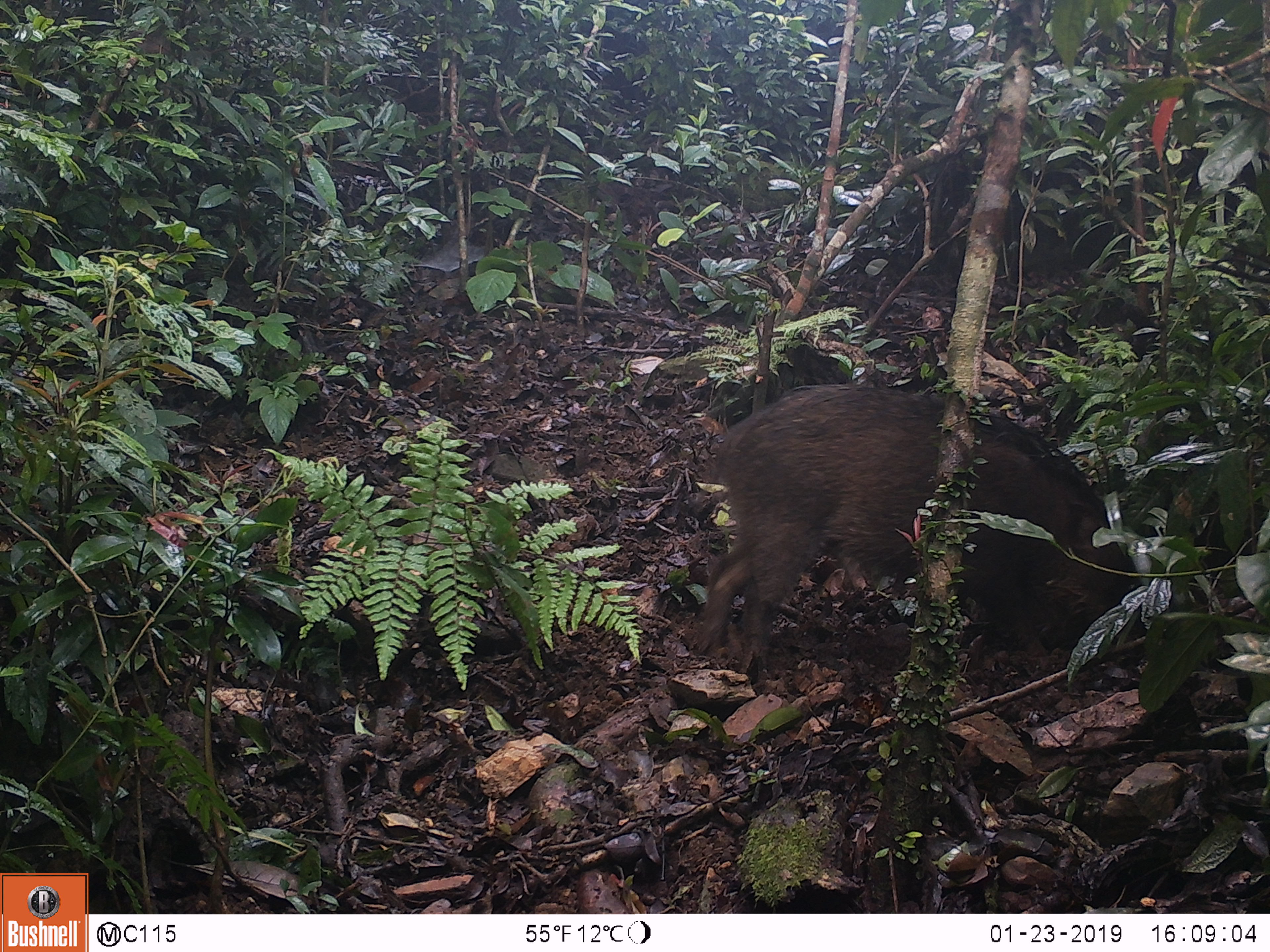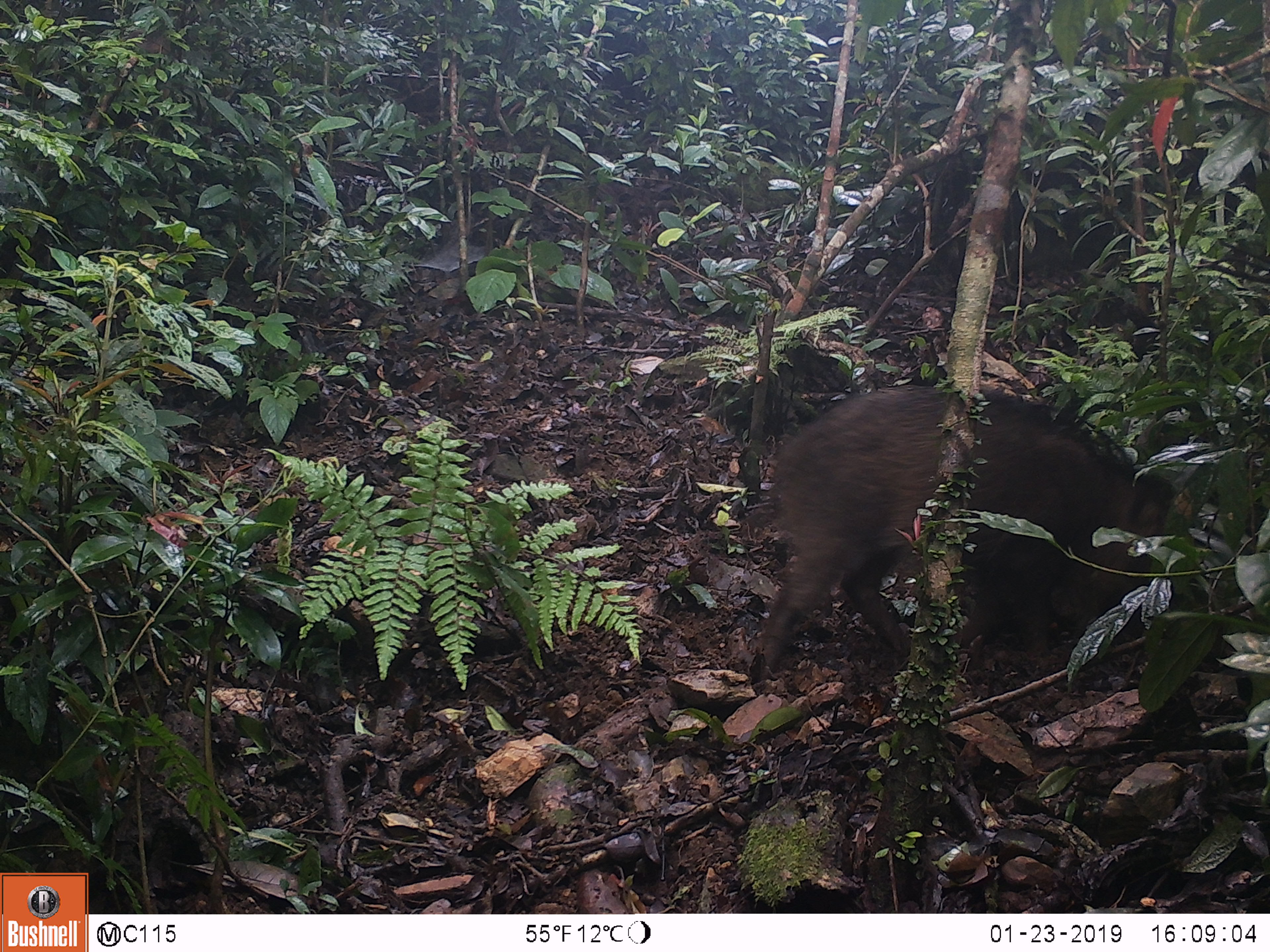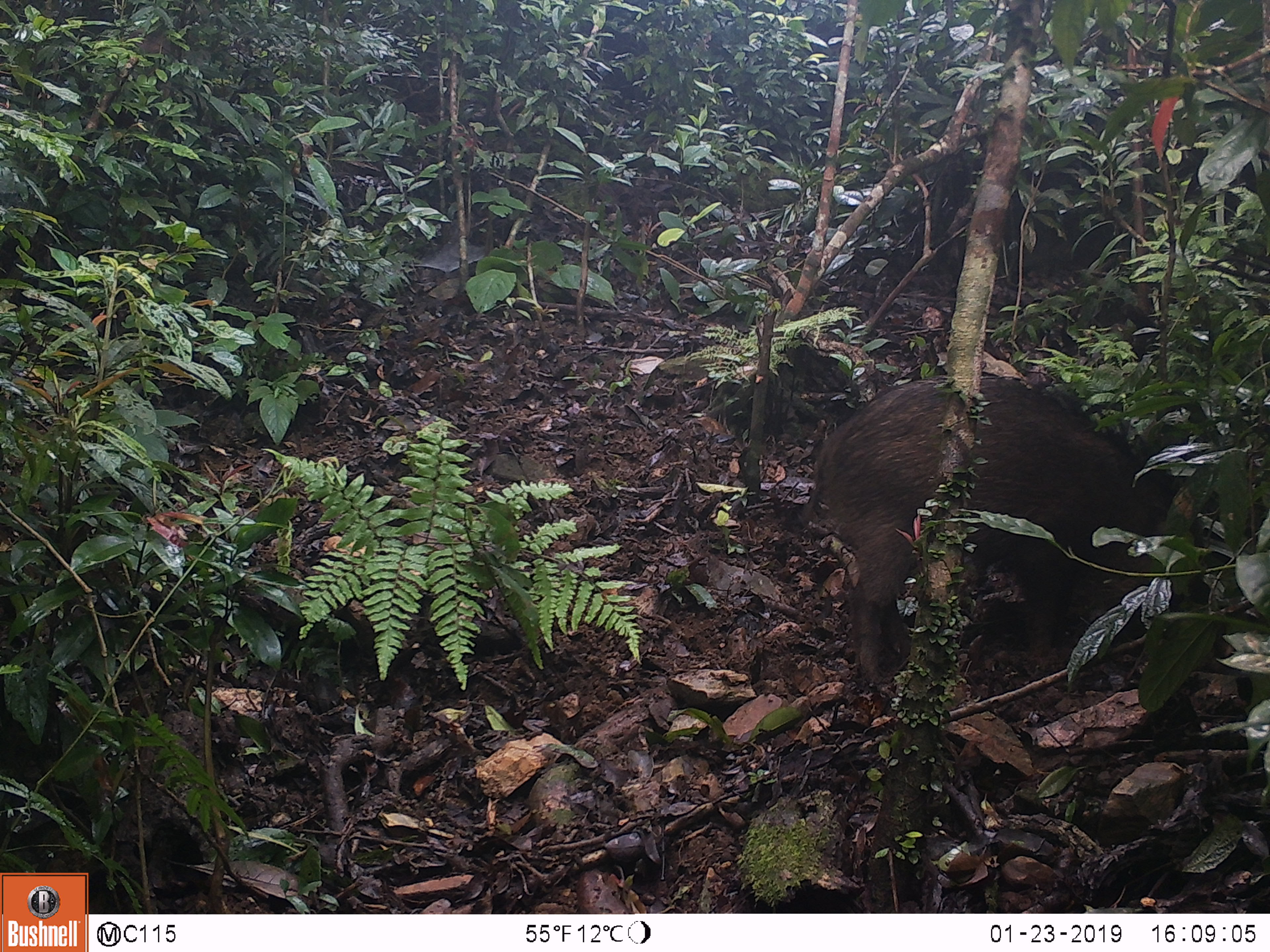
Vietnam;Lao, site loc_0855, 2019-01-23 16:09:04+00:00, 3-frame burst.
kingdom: Animalia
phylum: Chordata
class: Mammalia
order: Artiodactyla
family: Suidae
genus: Sus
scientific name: Sus scrofa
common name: eurasian wild pig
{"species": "eurasian wild pig (Sus scrofa)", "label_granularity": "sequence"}